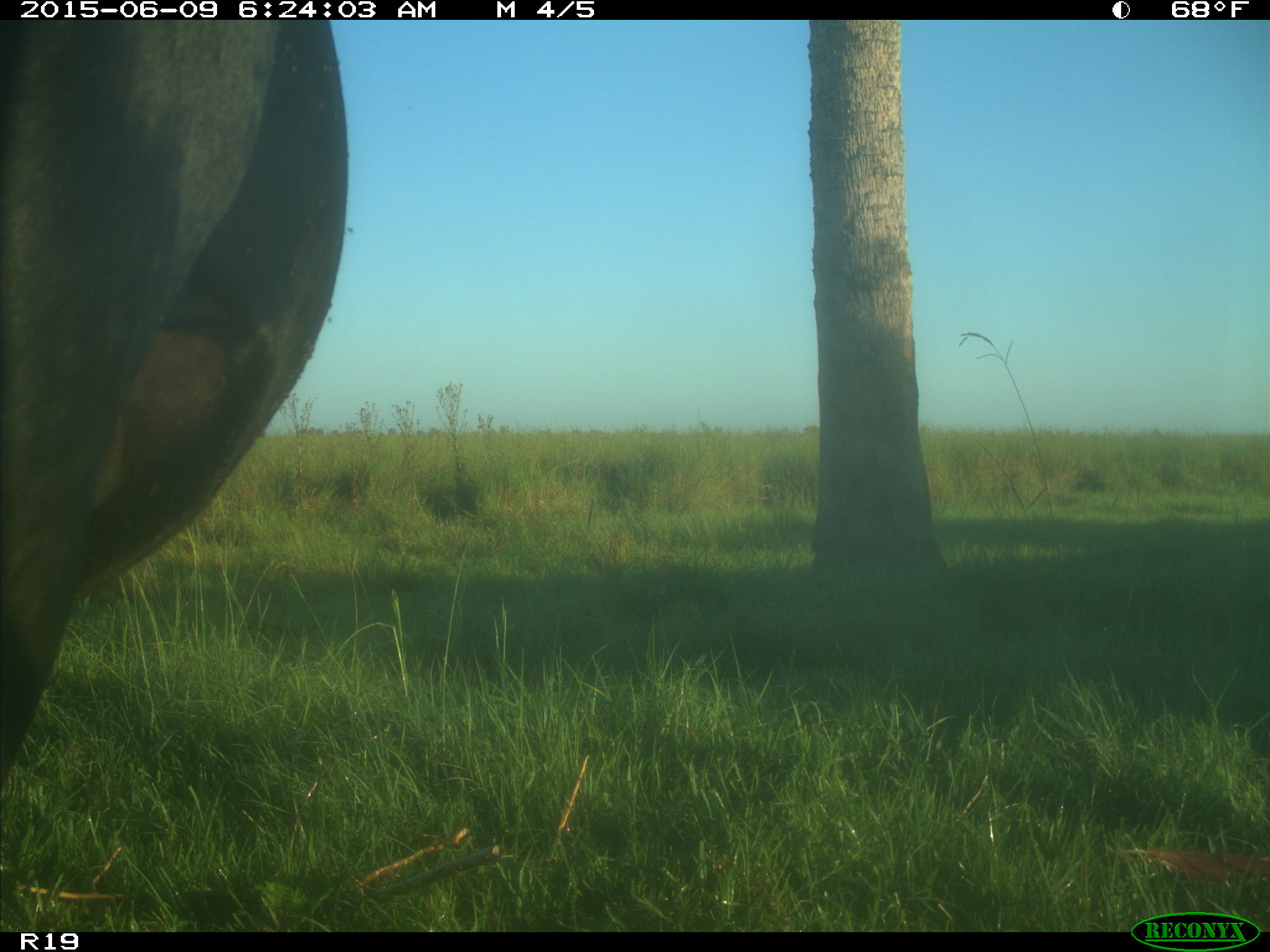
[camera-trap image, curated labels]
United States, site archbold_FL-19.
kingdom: Animalia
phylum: Chordata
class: Mammalia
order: Artiodactyla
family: Bovidae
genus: Bos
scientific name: Bos taurus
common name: domestic cow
Bos taurus (domestic cow).